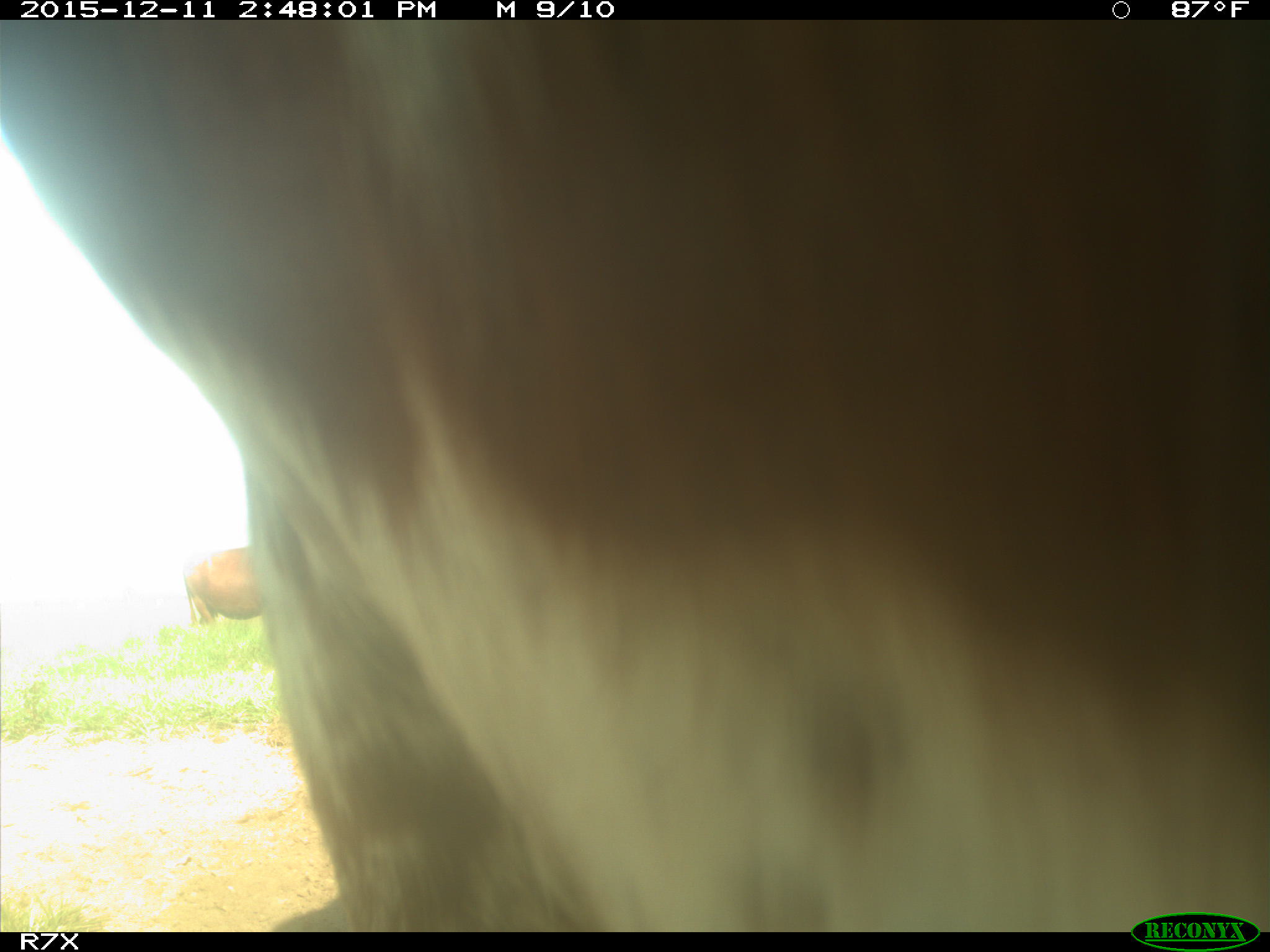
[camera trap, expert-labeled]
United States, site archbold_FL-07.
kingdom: Animalia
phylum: Chordata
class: Mammalia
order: Artiodactyla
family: Bovidae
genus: Bos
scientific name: Bos taurus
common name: domestic cow